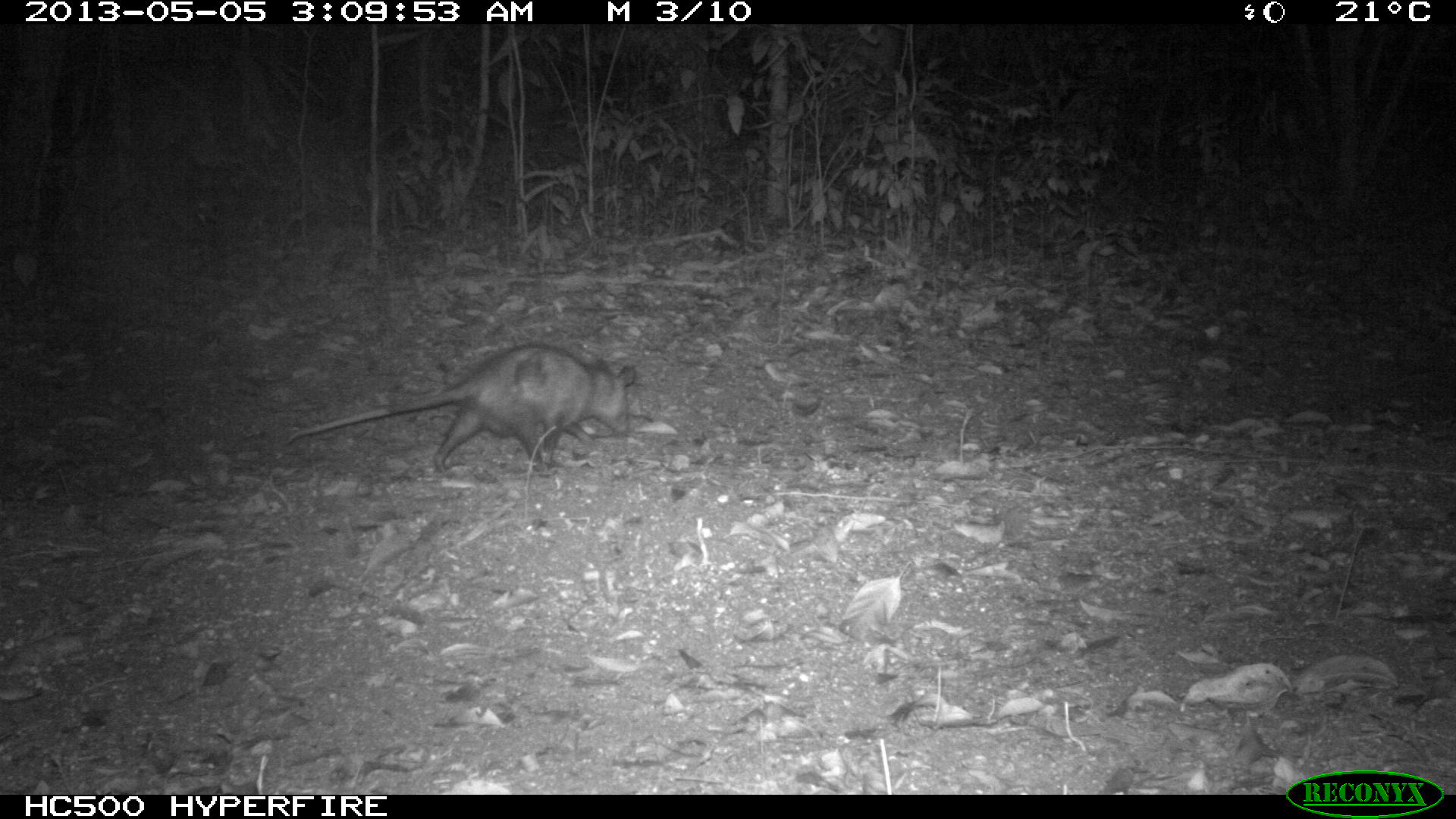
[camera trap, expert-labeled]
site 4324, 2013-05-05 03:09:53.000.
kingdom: Animalia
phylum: Chordata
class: Mammalia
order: Didelphimorphia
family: Didelphidae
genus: Didelphis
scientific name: Didelphis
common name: american opossums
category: didelphis sp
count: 1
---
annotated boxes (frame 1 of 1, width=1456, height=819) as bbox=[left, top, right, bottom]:
didelphis sp: bbox=[285, 342, 636, 477]